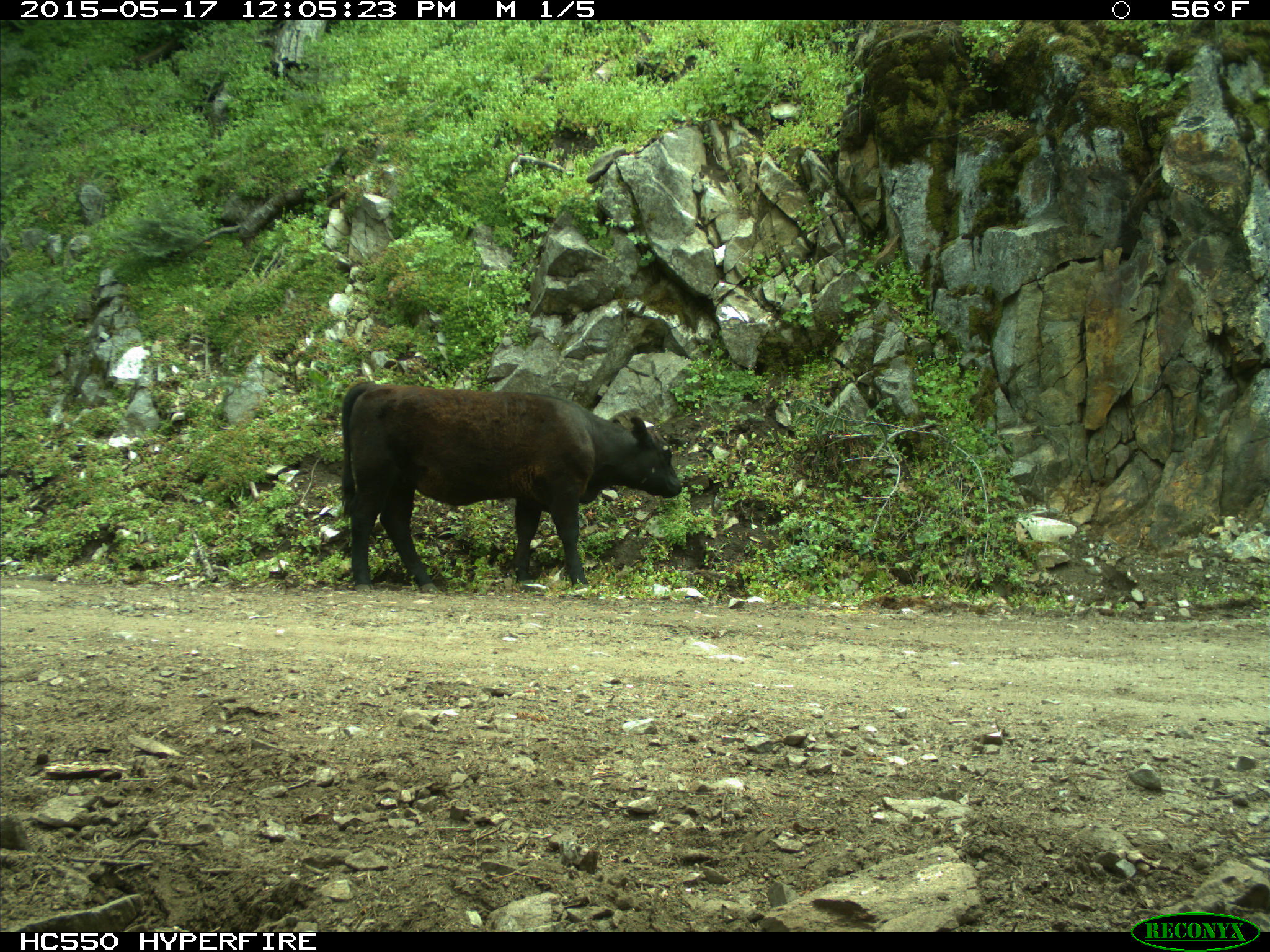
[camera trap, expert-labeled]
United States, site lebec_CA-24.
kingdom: Animalia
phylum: Chordata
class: Mammalia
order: Artiodactyla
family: Bovidae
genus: Bos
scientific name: Bos taurus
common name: domestic cow